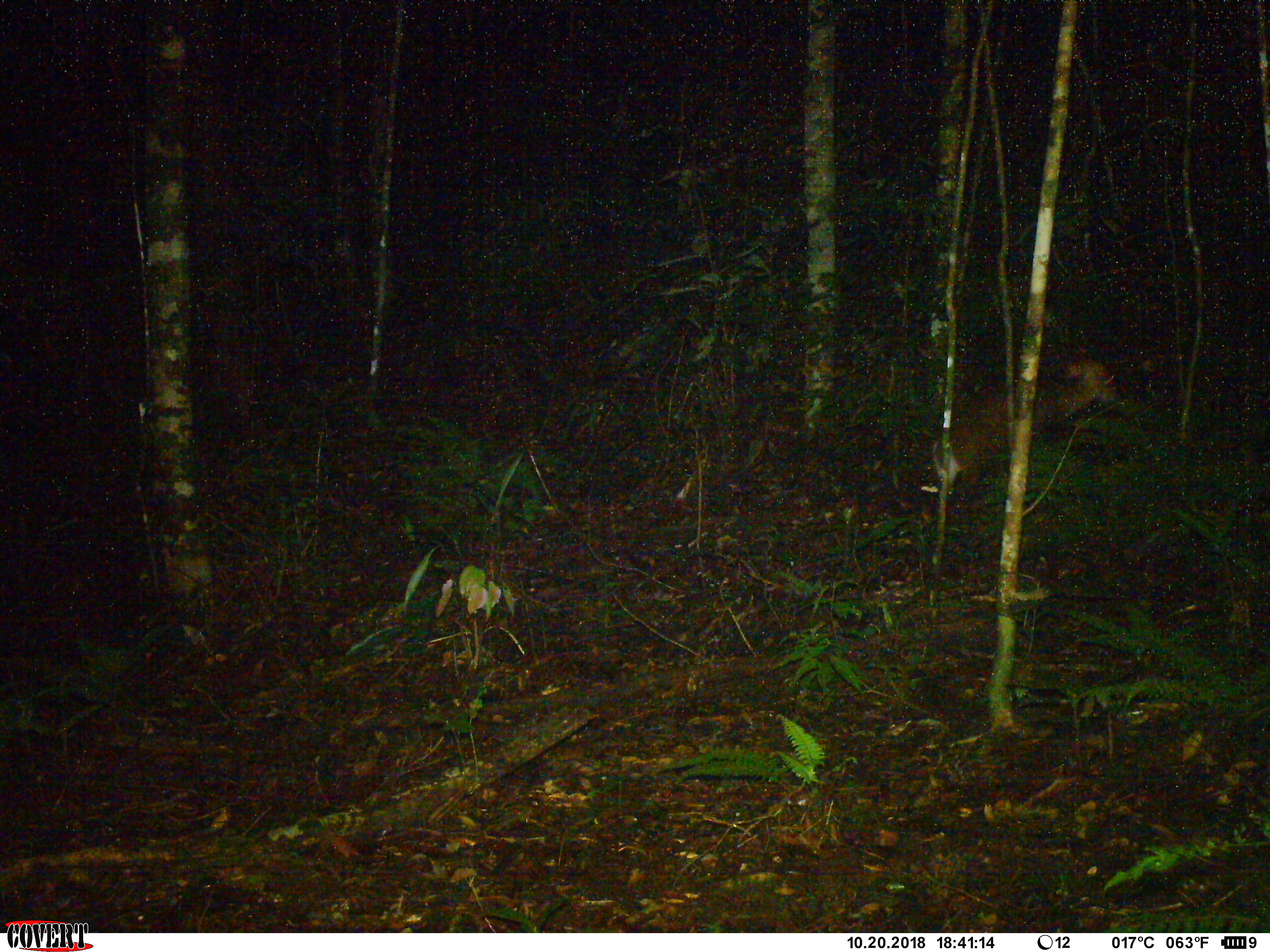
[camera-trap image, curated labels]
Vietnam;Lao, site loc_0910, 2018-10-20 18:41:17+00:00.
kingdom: Animalia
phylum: Chordata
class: Mammalia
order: Artiodactyla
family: Cervidae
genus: Muntiacus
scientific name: Muntiacus rooseveltorum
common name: roosevelt's muntjac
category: roosevelts muntjac group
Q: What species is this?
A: Roosevelts muntjac group (roosevelt's muntjac) (Muntiacus rooseveltorum).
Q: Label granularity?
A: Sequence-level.